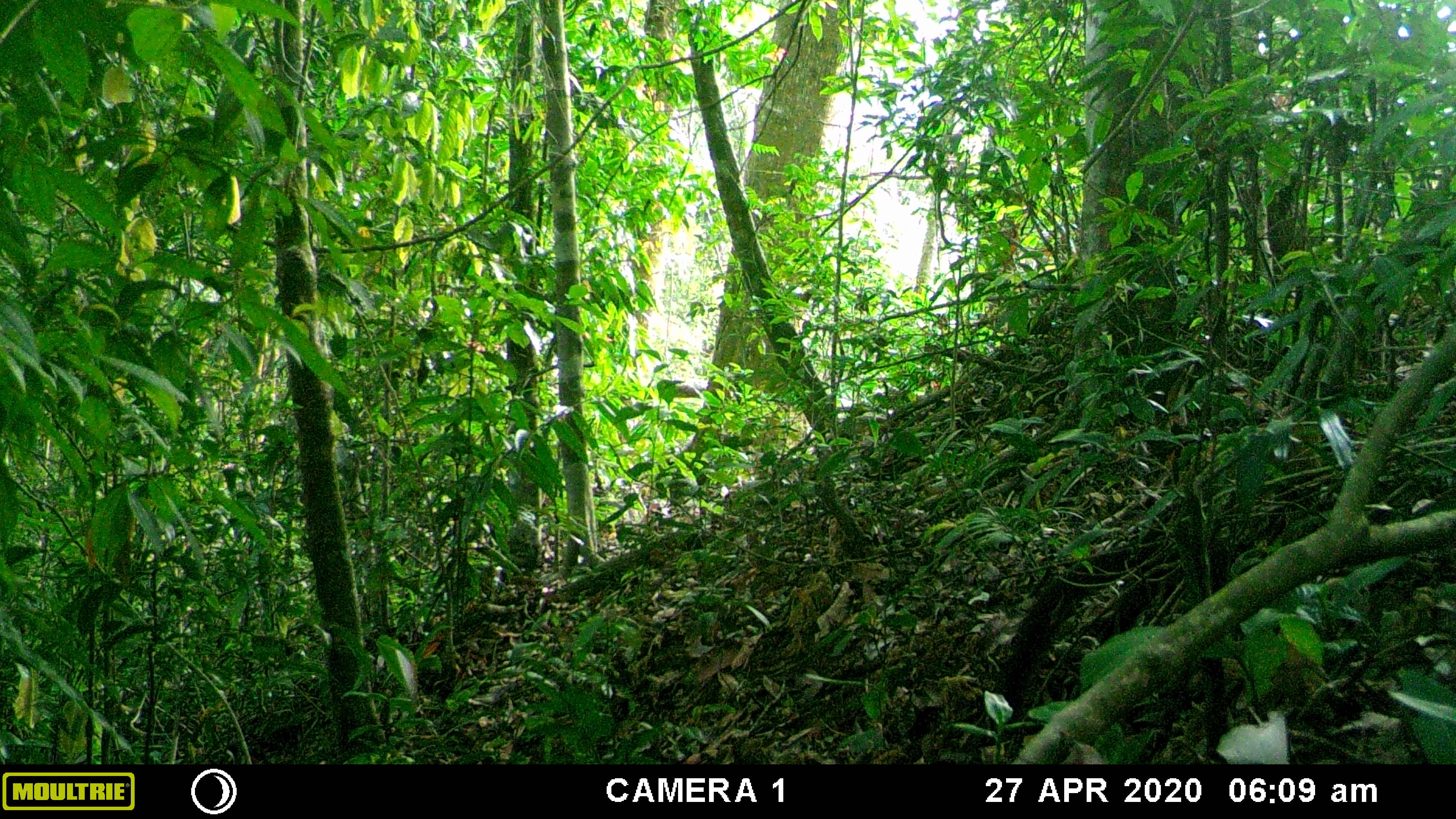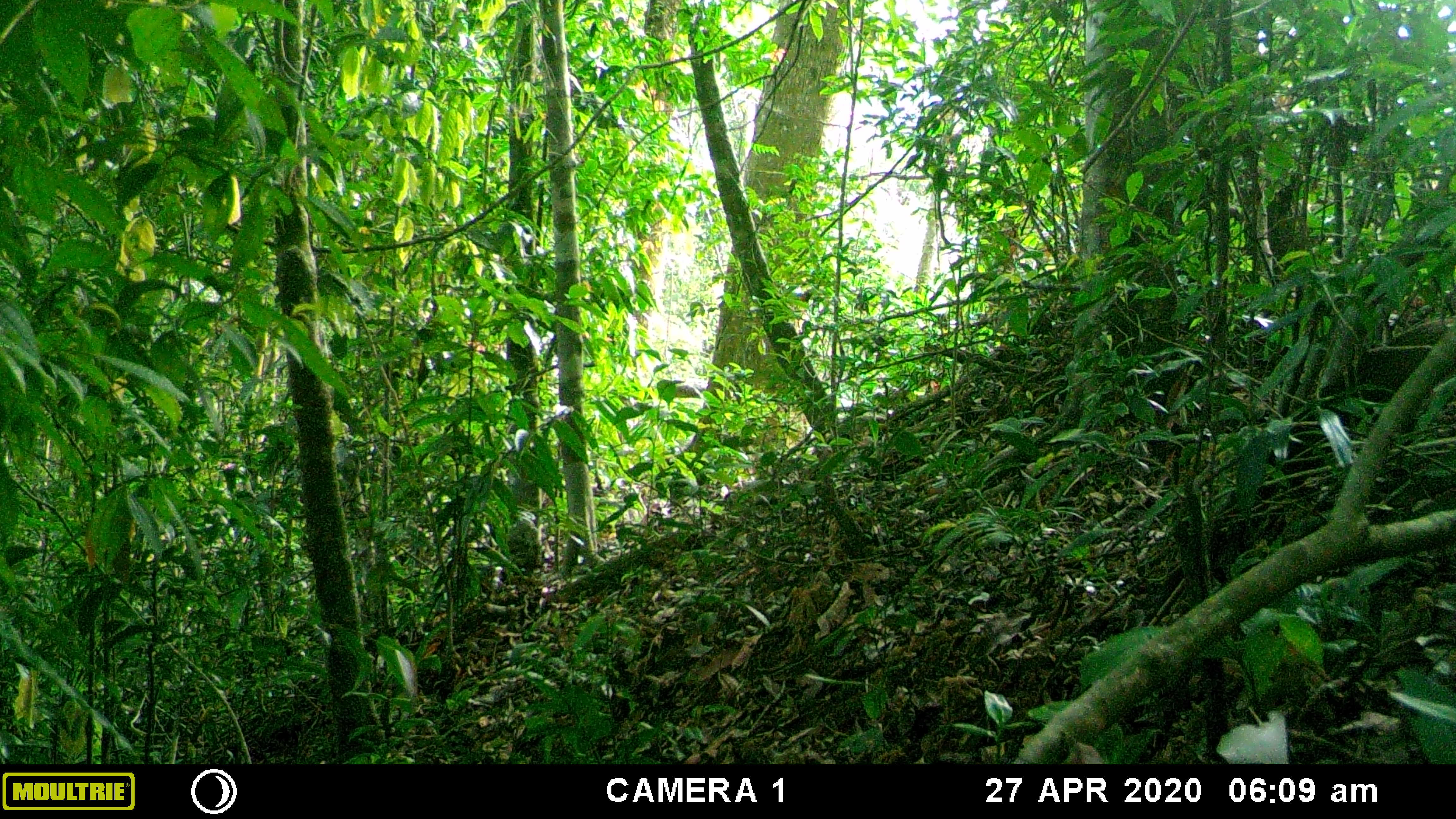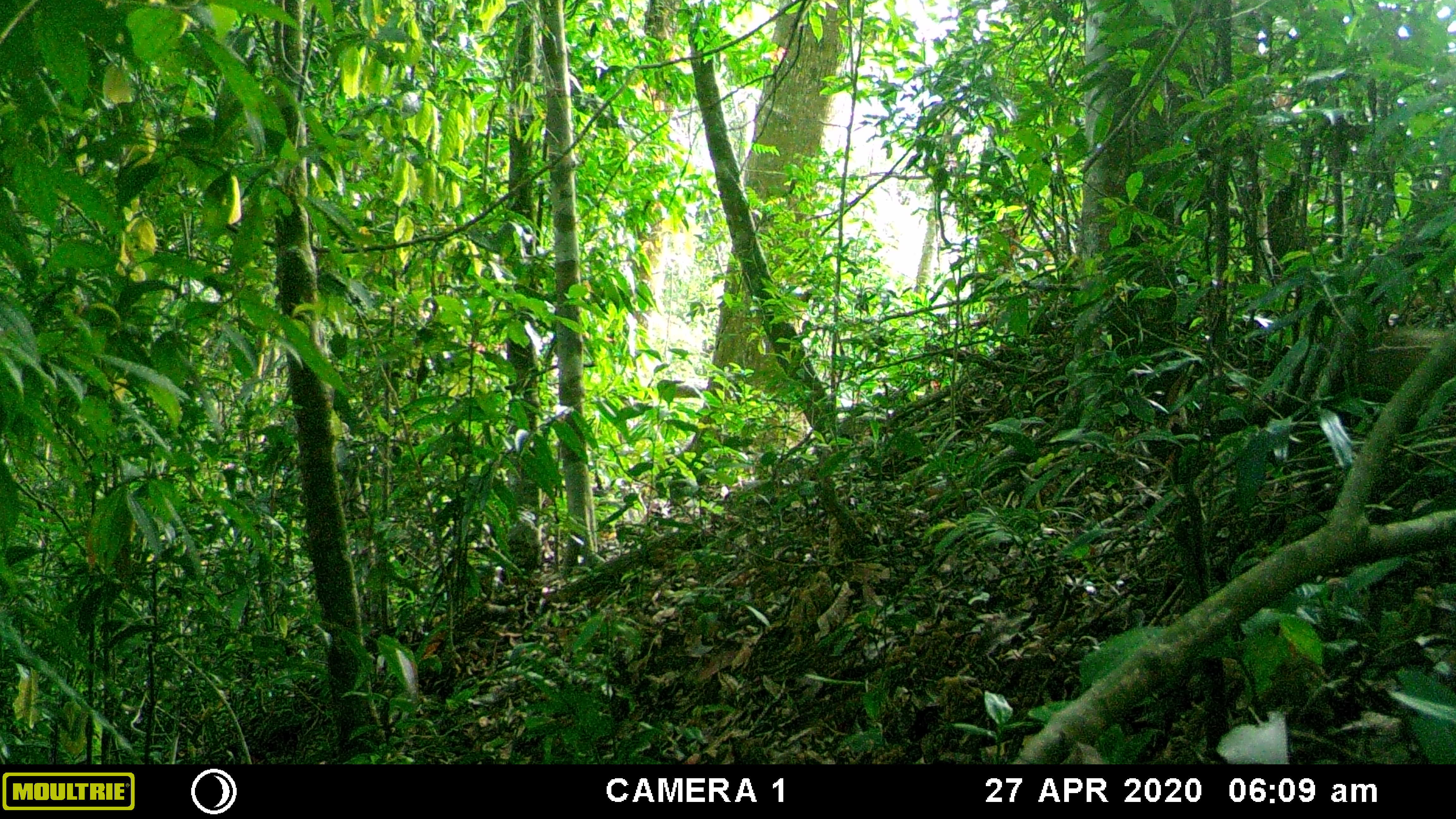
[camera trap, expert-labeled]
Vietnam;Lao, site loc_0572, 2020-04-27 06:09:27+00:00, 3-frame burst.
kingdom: Animalia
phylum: Chordata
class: Mammalia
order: Carnivora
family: Mustelidae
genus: Martes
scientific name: Martes flavigula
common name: yellow-throated marten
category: yellow throated marten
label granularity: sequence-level